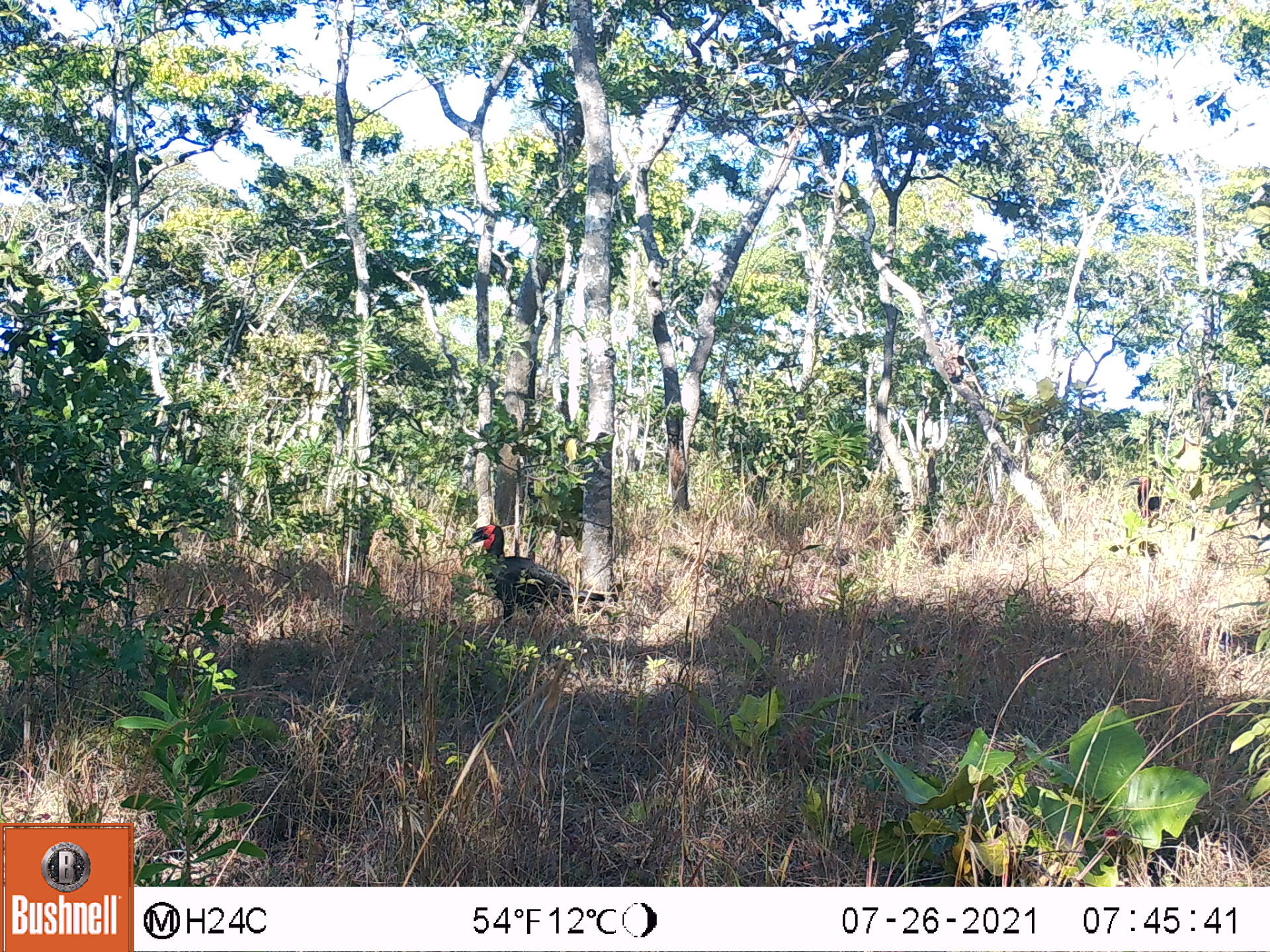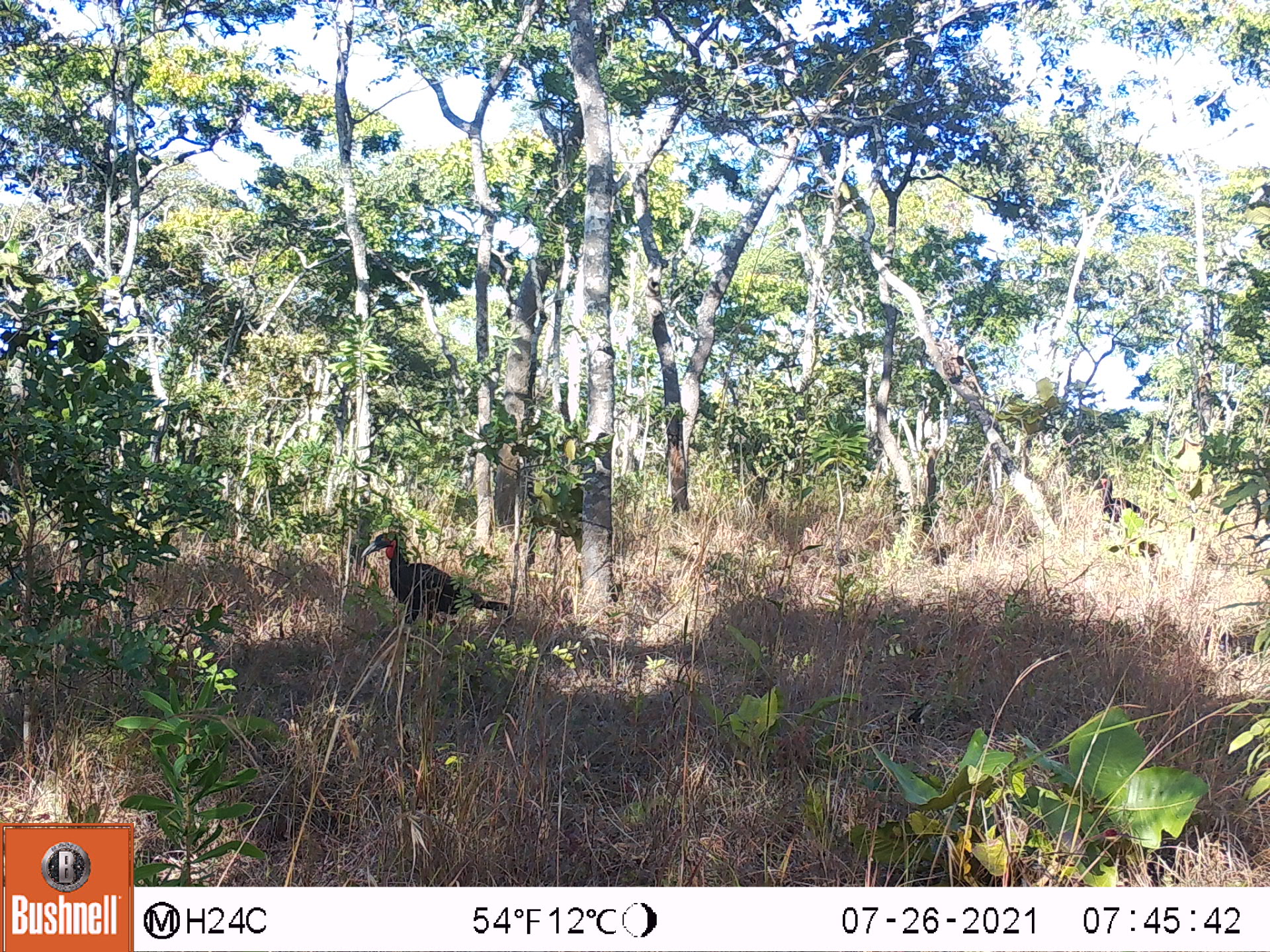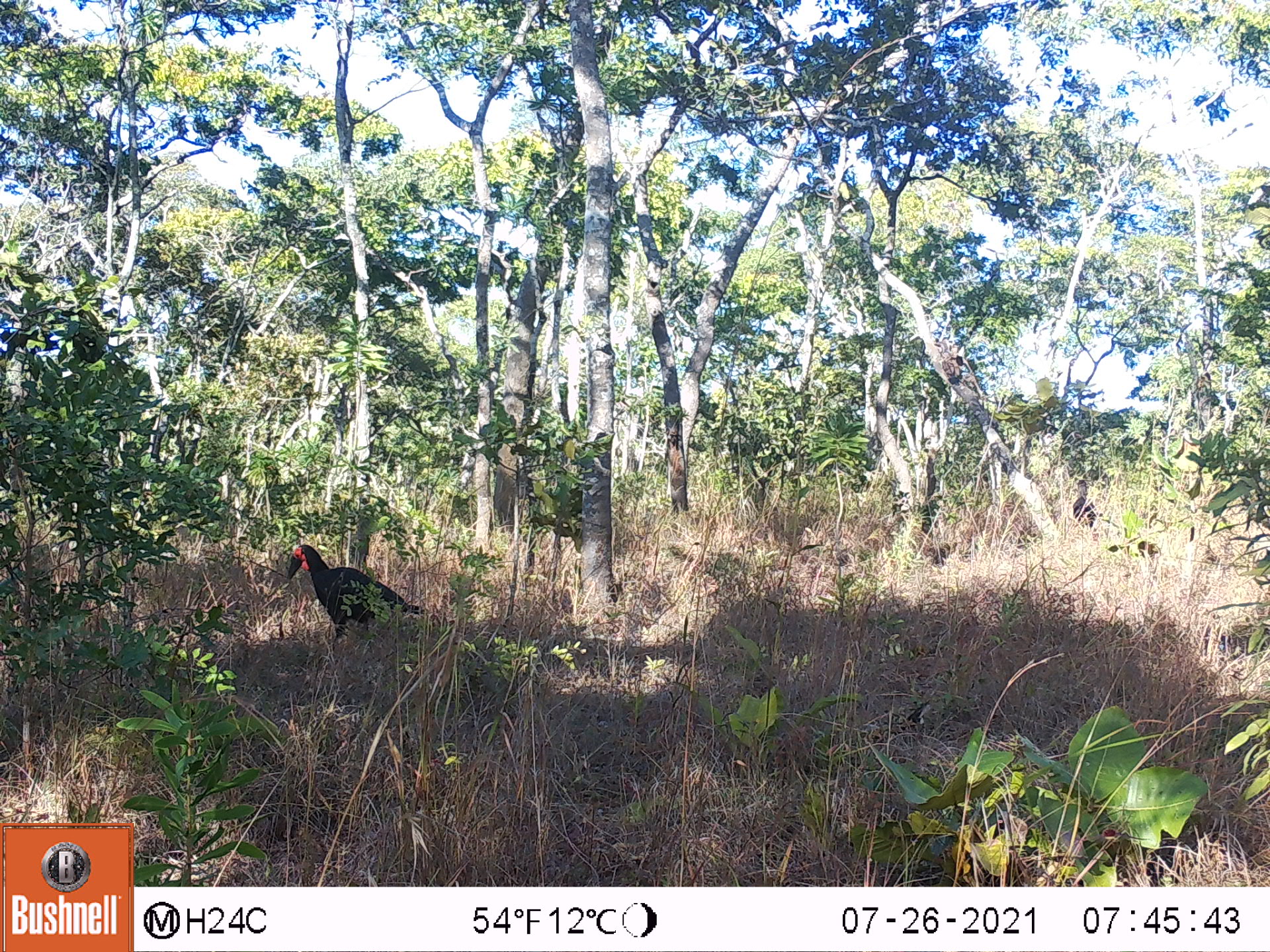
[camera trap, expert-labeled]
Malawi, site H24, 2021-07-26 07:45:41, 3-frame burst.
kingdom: Animalia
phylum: Chordata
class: Aves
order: Bucerotiformes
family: Bucorvidae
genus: Bucorvus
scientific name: Bucorvus leadbeateri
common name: southern ground hornbill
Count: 2.